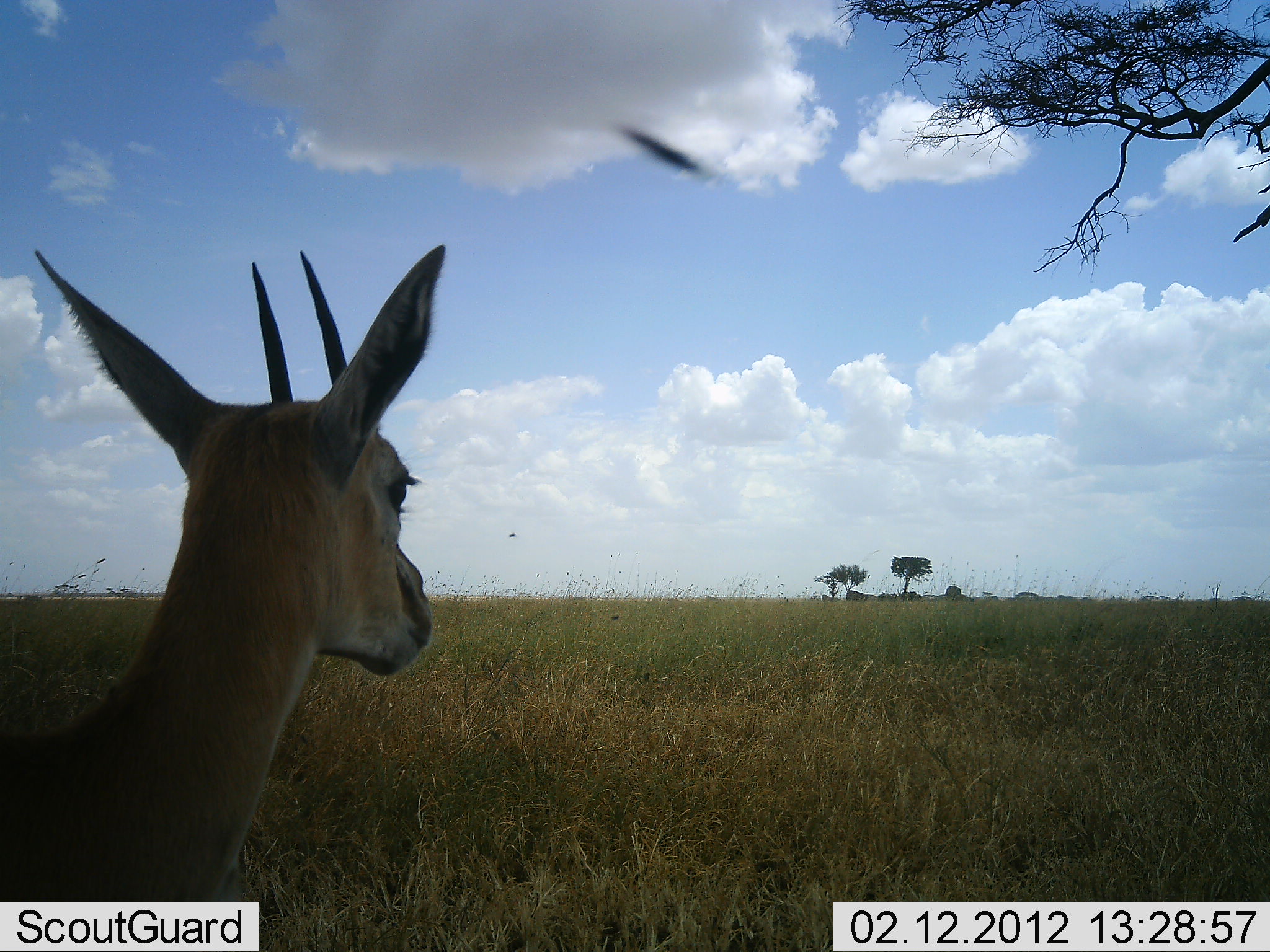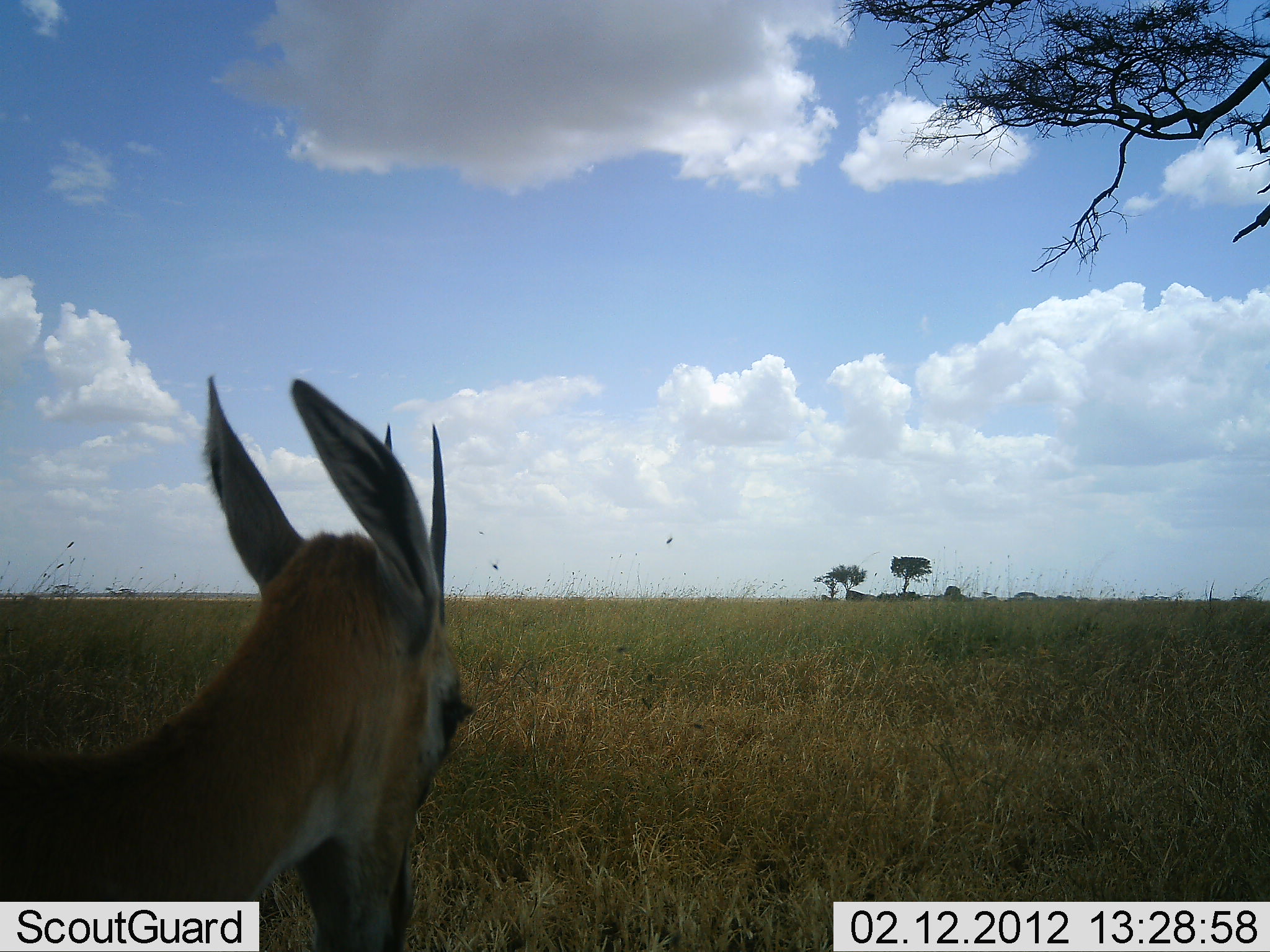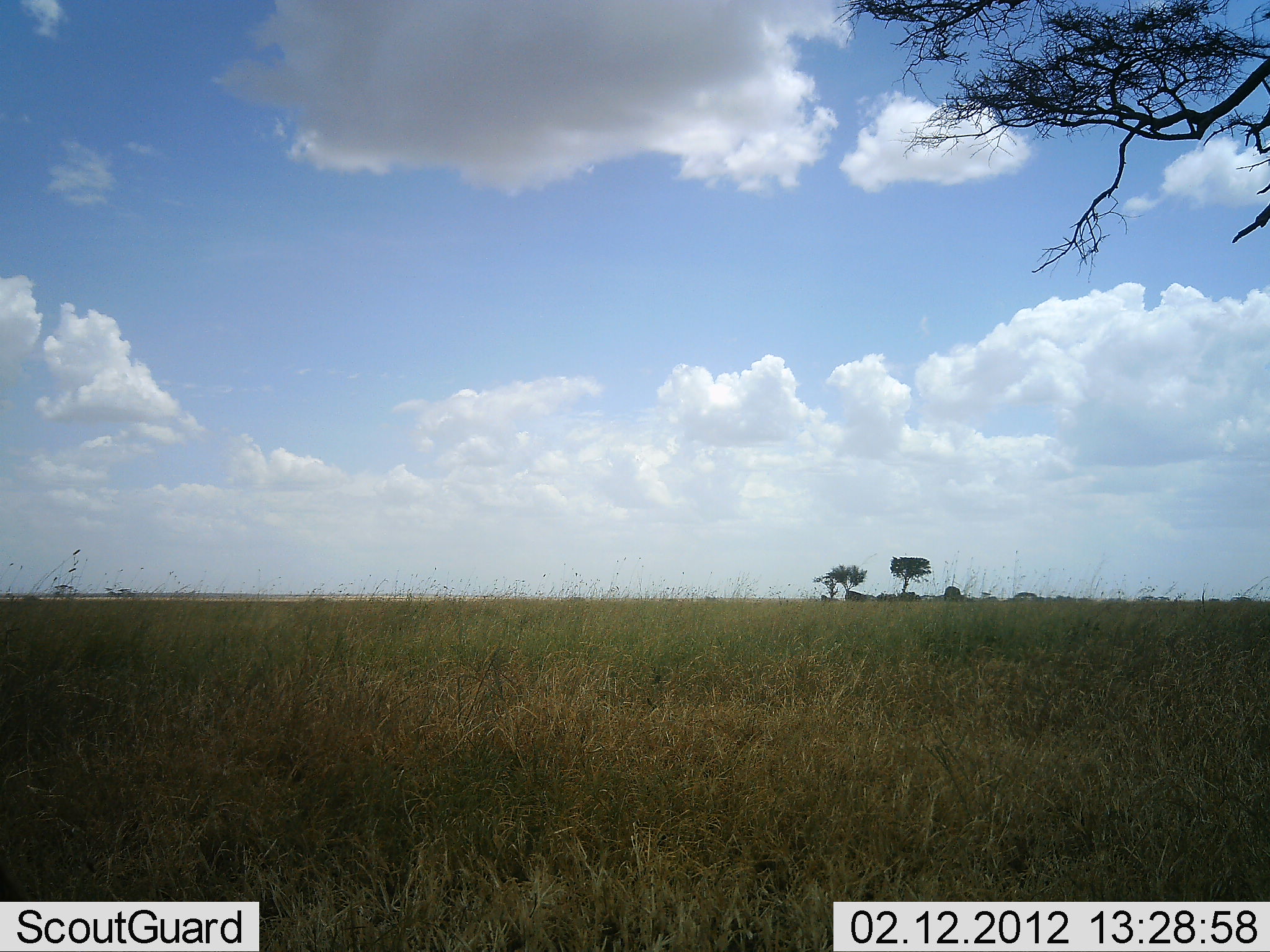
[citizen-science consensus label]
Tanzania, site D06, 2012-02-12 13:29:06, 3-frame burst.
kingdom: Animalia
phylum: Chordata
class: Mammalia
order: Artiodactyla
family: Bovidae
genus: Eudorcas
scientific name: Eudorcas thomsonii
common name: thomson's gazelle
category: gazellethomsons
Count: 1.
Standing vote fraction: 75%.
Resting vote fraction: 0%.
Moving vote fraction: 12%.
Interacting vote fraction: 0%.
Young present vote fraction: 0%.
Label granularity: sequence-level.